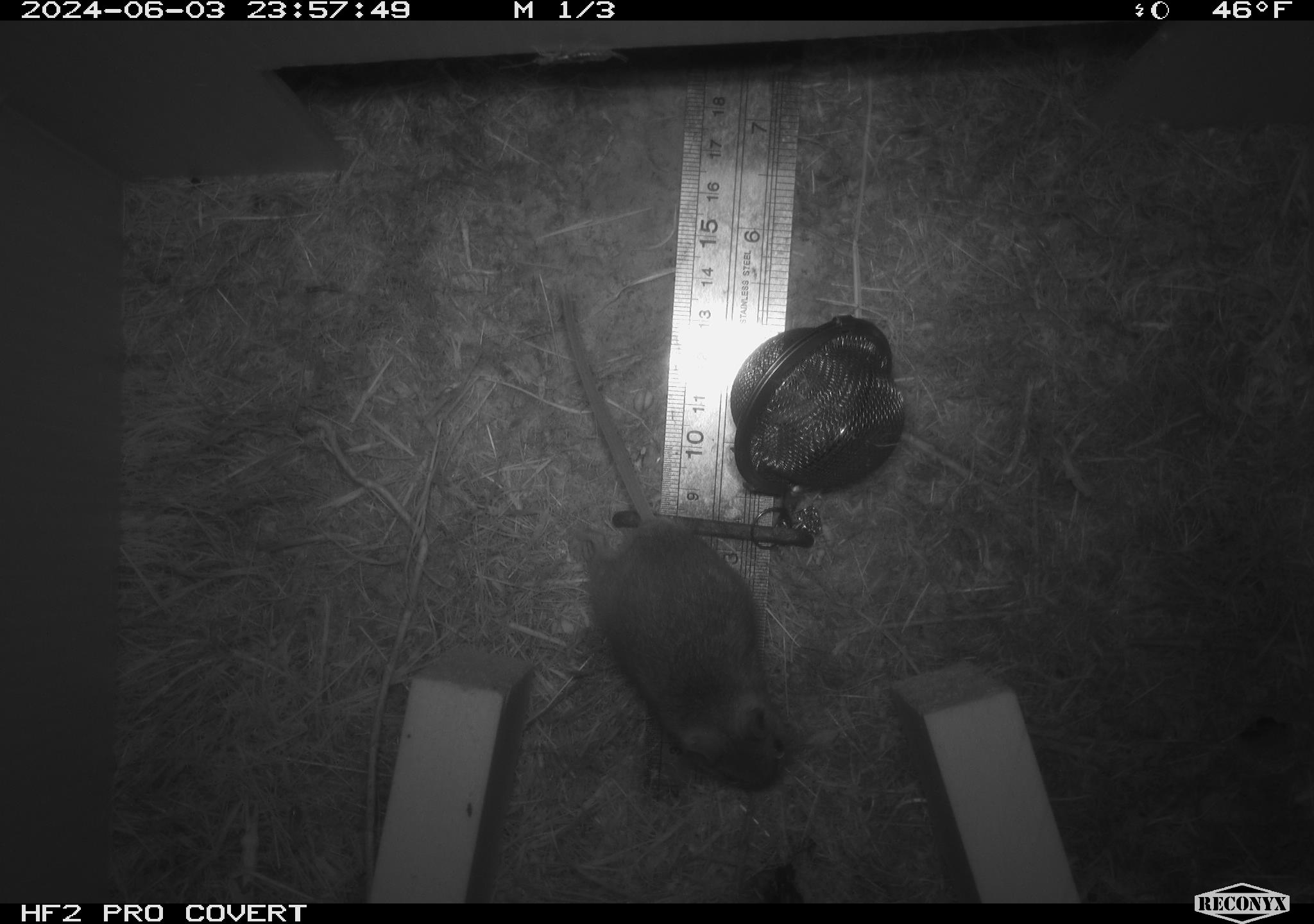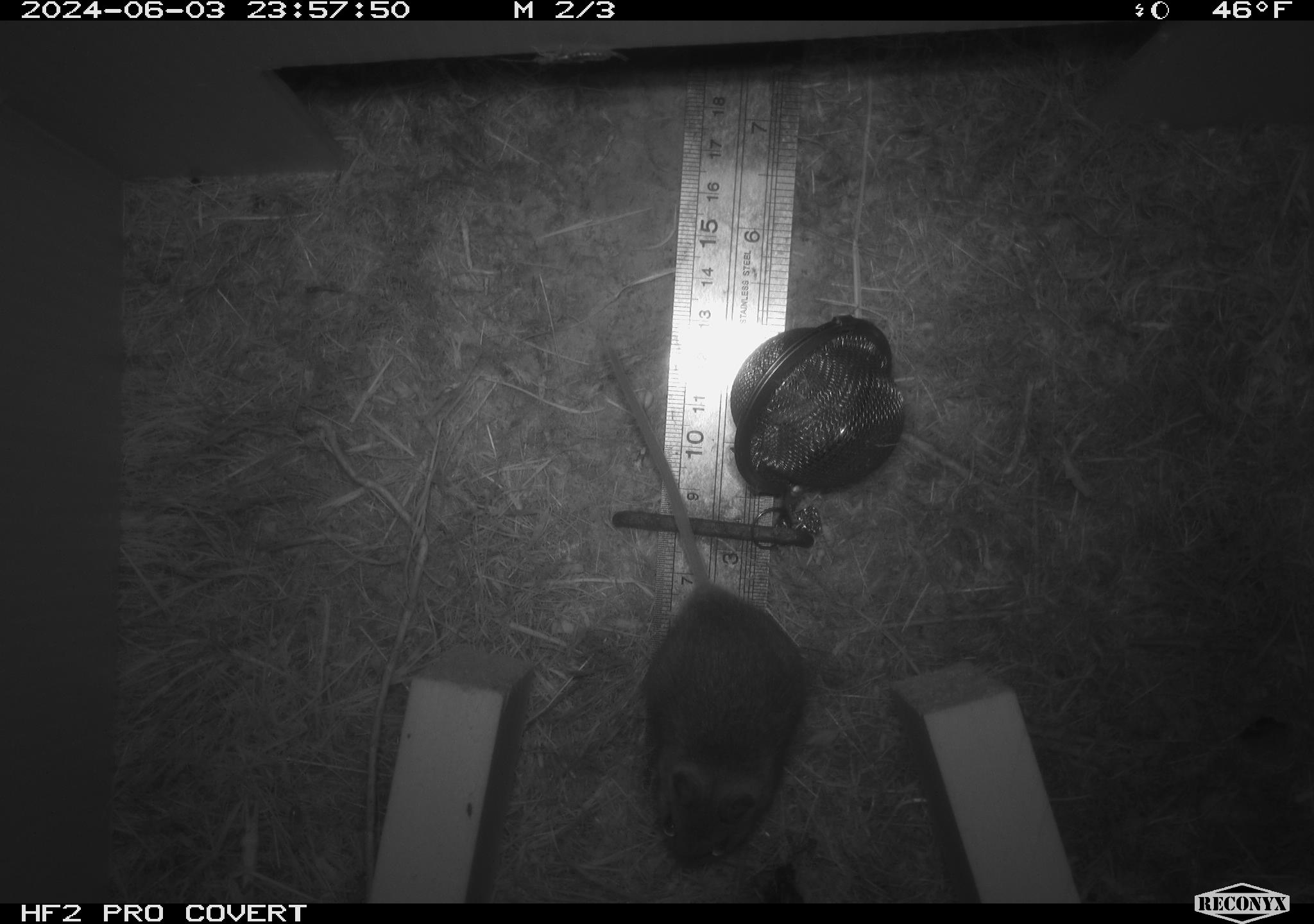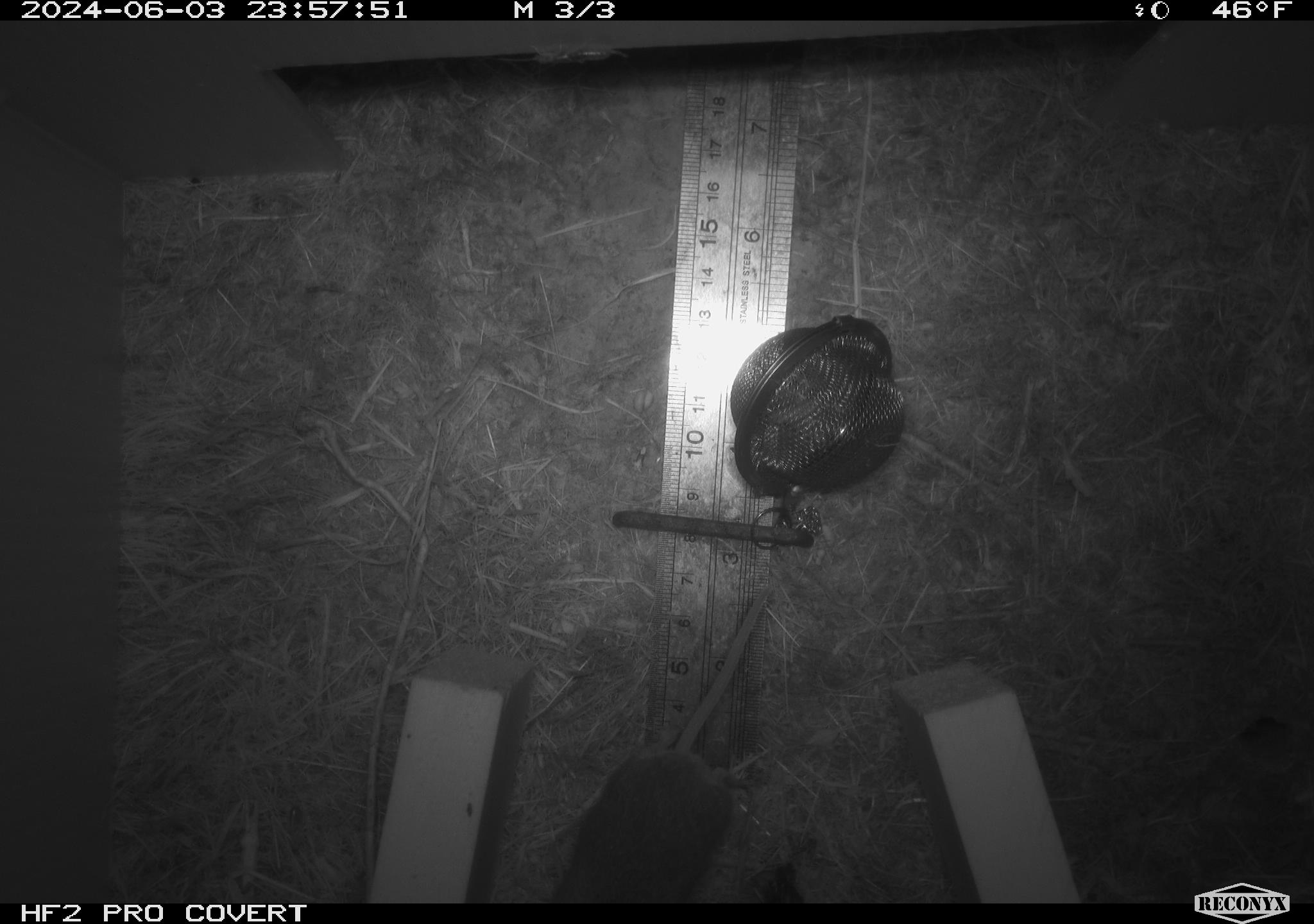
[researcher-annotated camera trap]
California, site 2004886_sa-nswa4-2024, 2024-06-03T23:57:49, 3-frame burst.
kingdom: Animalia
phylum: Chordata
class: Mammalia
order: Rodentia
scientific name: Rodentia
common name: mouse species